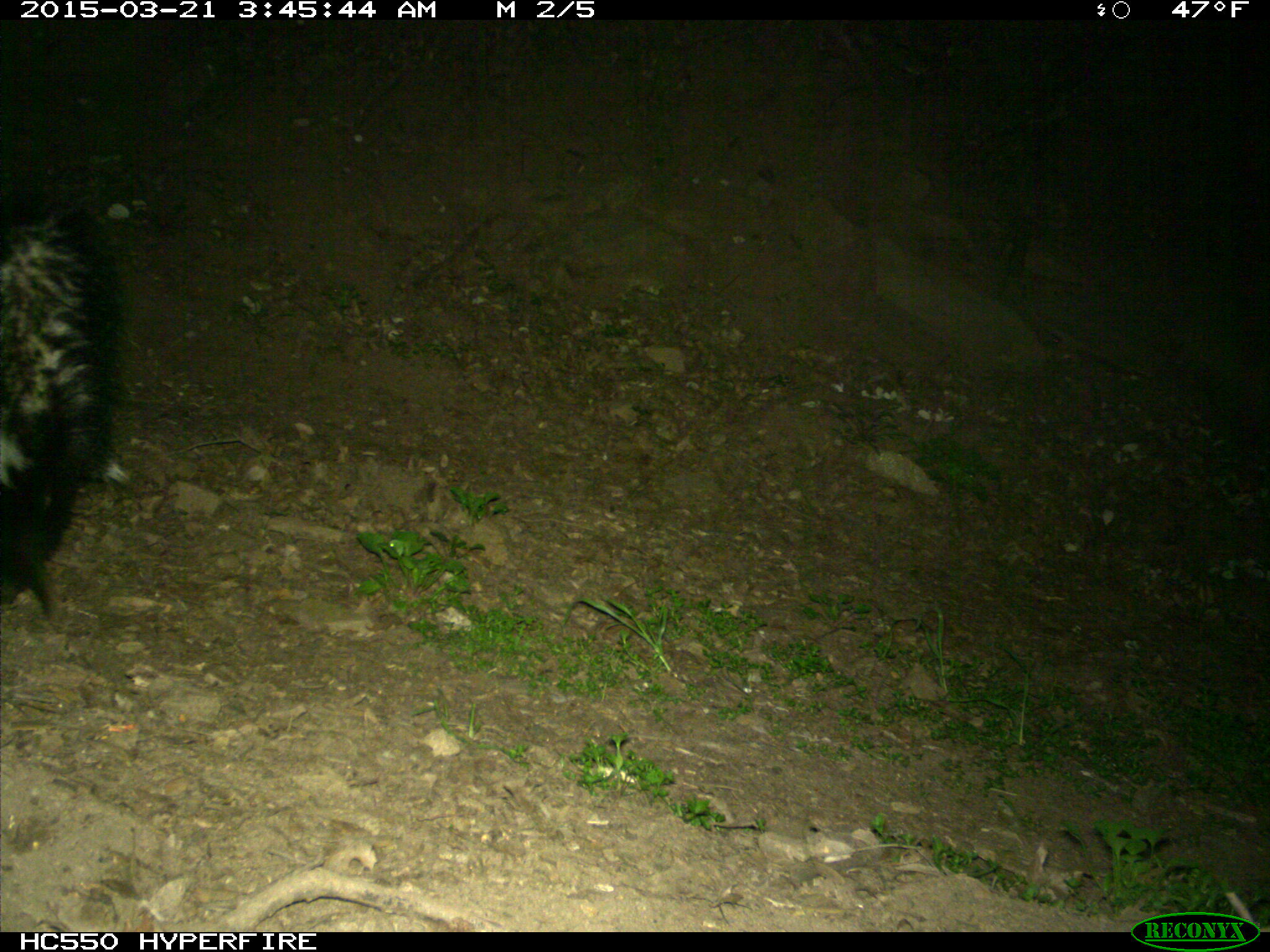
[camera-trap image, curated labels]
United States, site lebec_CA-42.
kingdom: Animalia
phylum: Chordata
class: Mammalia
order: Carnivora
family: Mephitidae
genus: Mephitis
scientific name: Mephitis mephitis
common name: striped skunk